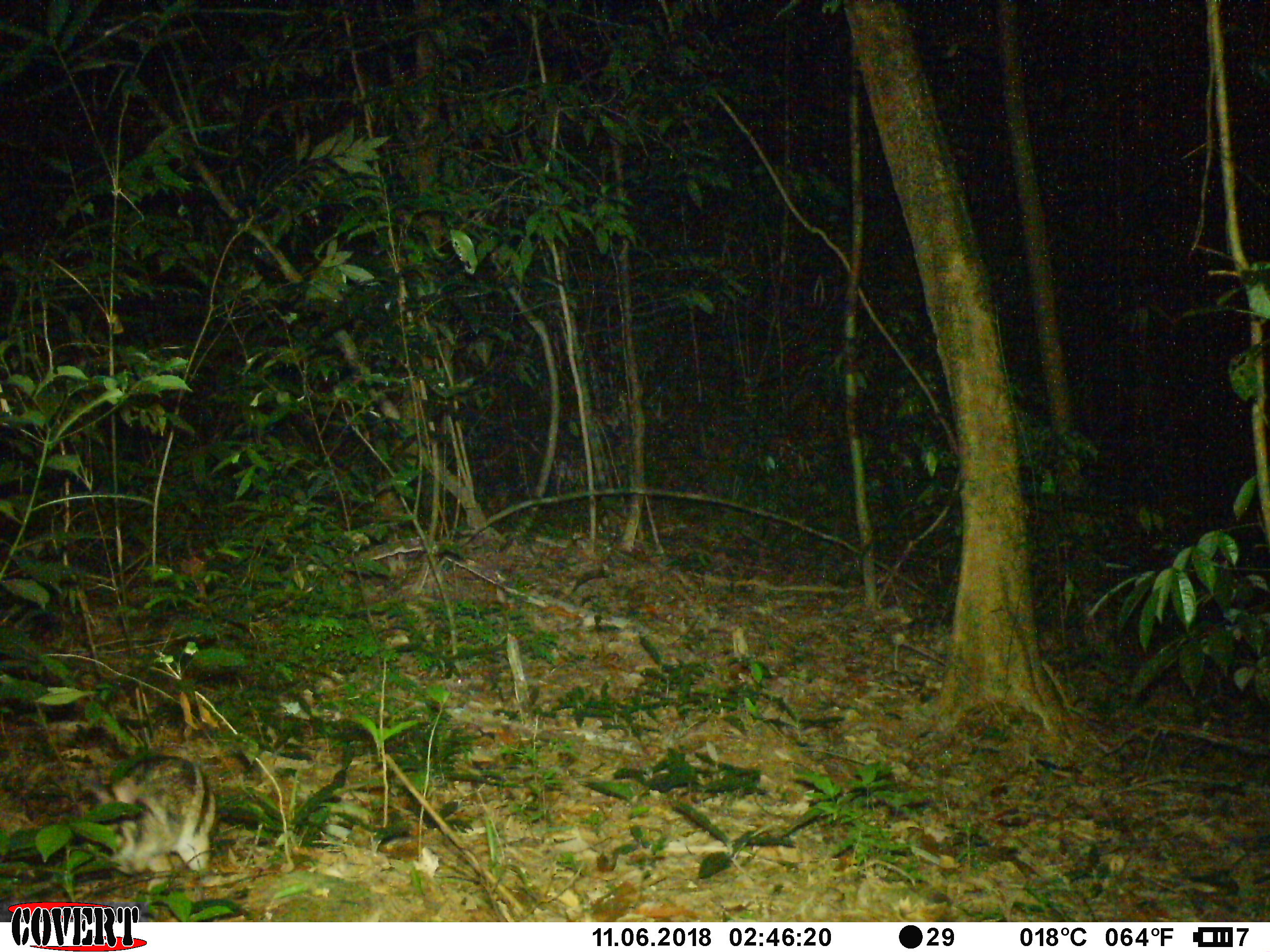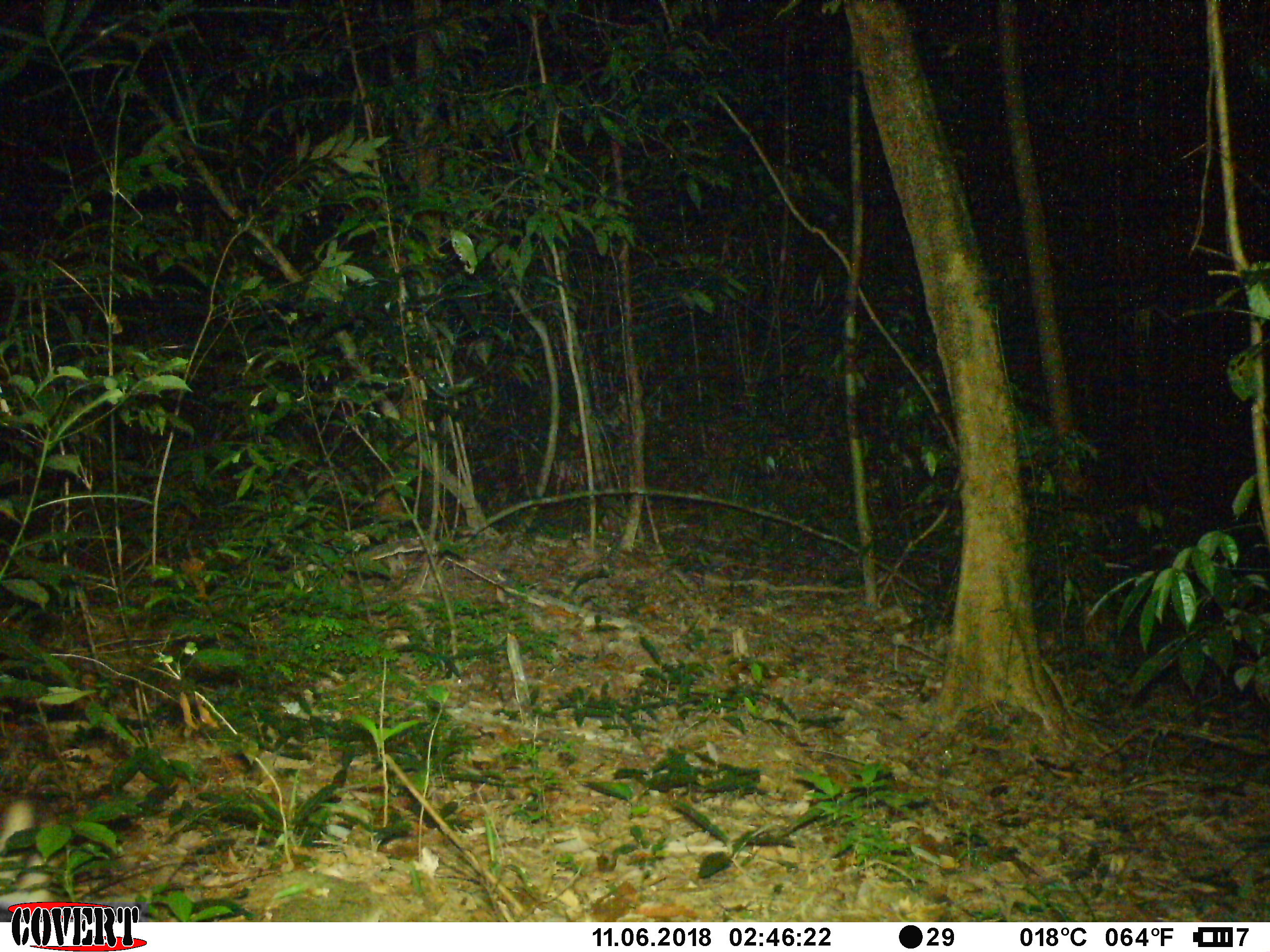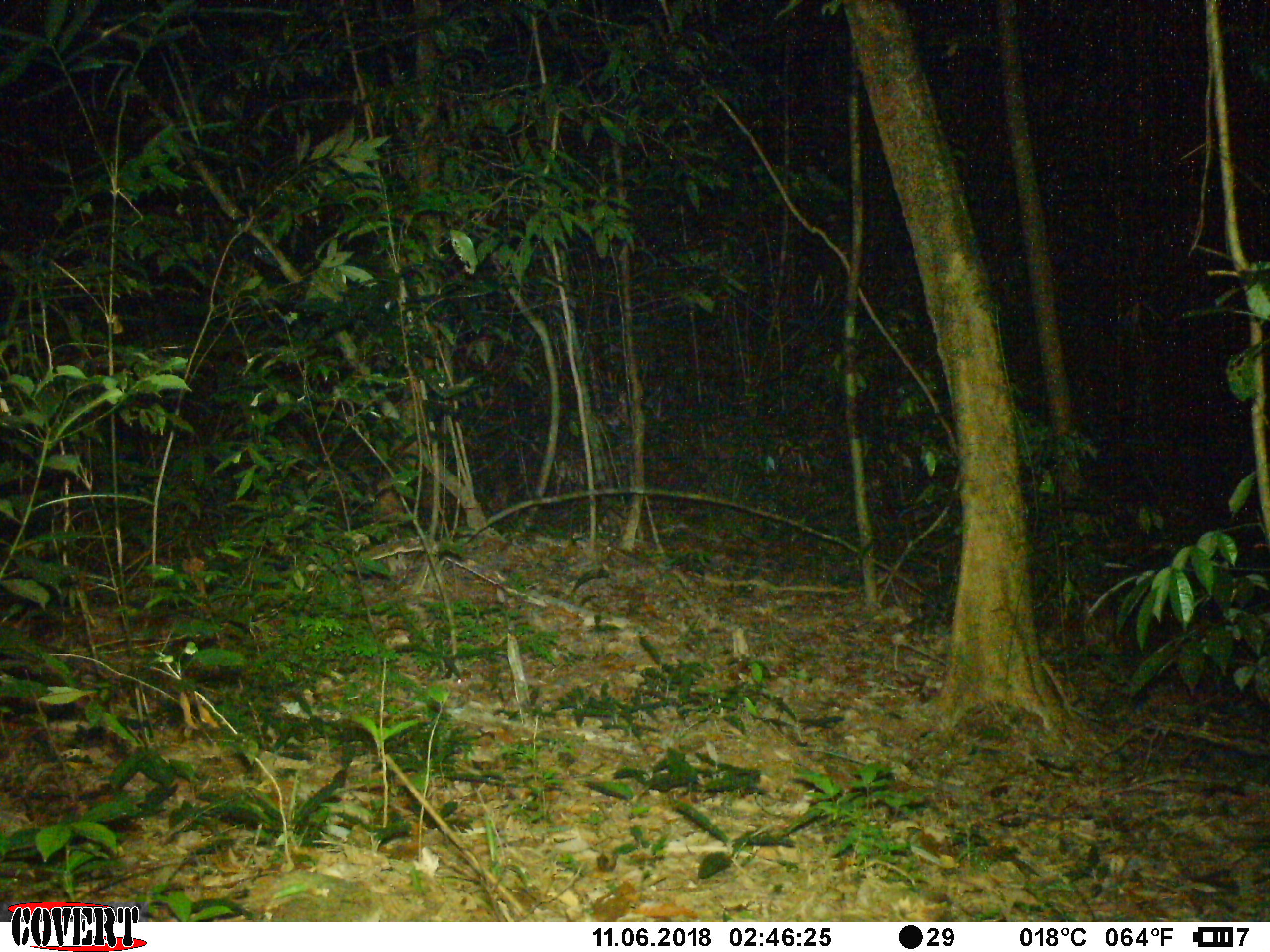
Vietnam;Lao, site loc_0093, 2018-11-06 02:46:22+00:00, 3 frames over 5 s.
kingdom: Animalia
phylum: Chordata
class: Mammalia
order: Lagomorpha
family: Leporidae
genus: Nesolagus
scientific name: Nesolagus timminsi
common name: annamite striped rabbit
Annamite striped rabbit (Nesolagus timminsi). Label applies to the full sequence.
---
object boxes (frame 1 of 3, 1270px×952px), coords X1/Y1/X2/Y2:
annamite striped rabbit: 82/746/218/877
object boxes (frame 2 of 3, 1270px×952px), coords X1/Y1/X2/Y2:
annamite striped rabbit: 0/796/71/920